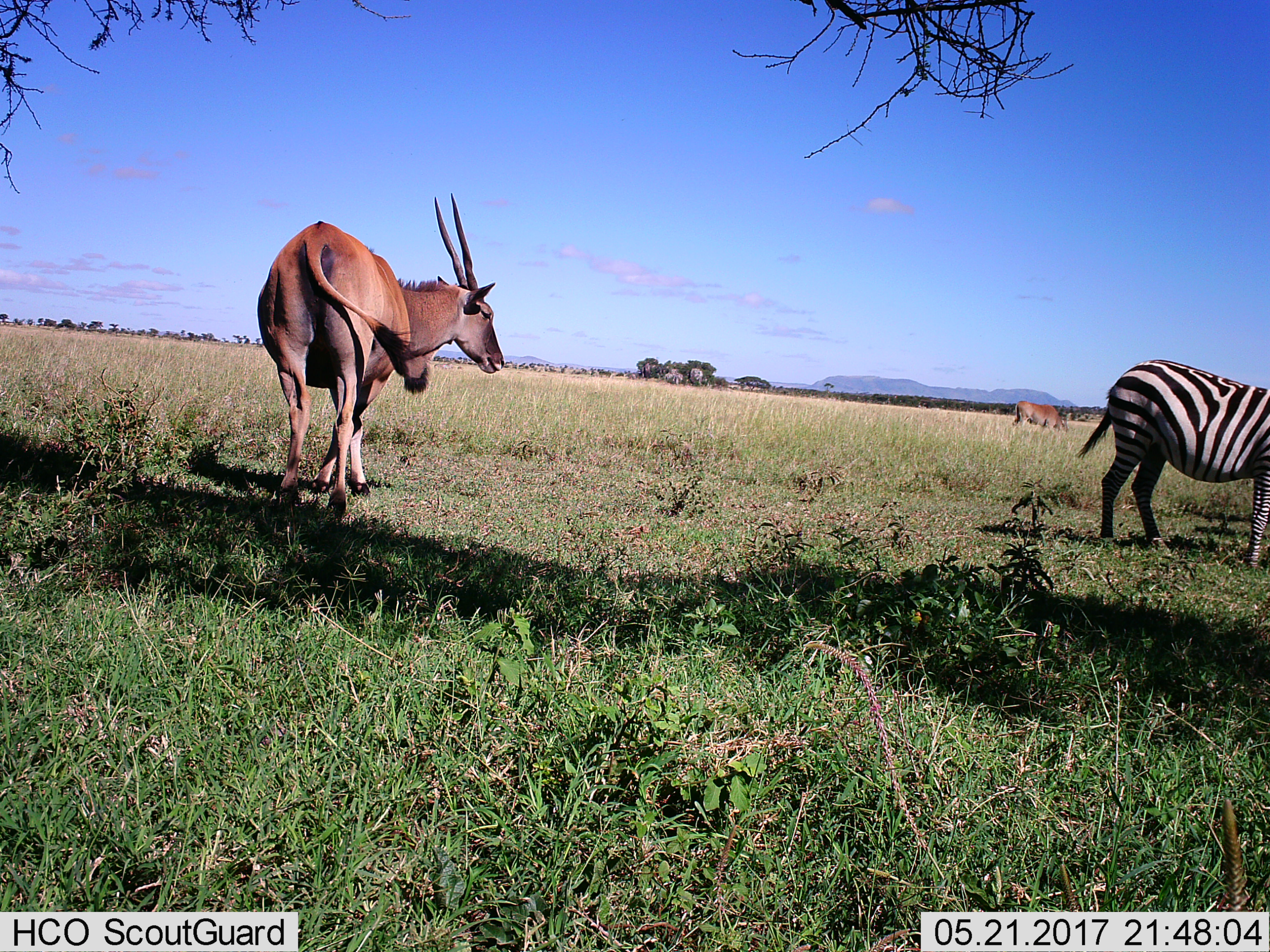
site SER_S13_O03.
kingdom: Animalia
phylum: Chordata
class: Mammalia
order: Artiodactyla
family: Bovidae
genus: Tragelaphus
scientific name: Tragelaphus oryx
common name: eland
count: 2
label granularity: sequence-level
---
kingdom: Animalia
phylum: Chordata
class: Mammalia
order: Perissodactyla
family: Equidae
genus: Equus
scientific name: Equus quagga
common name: plains zebra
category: zebraplains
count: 1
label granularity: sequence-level